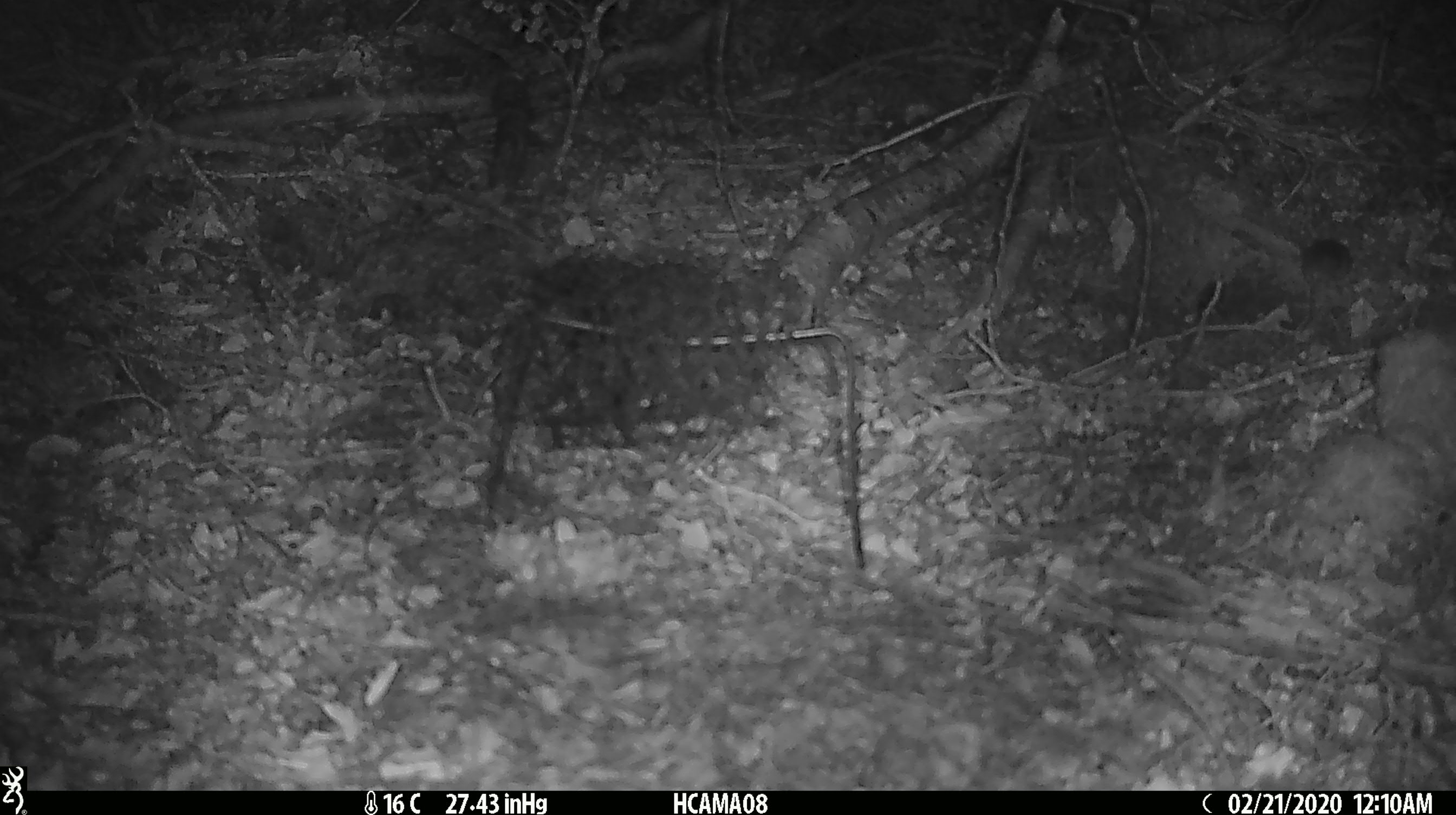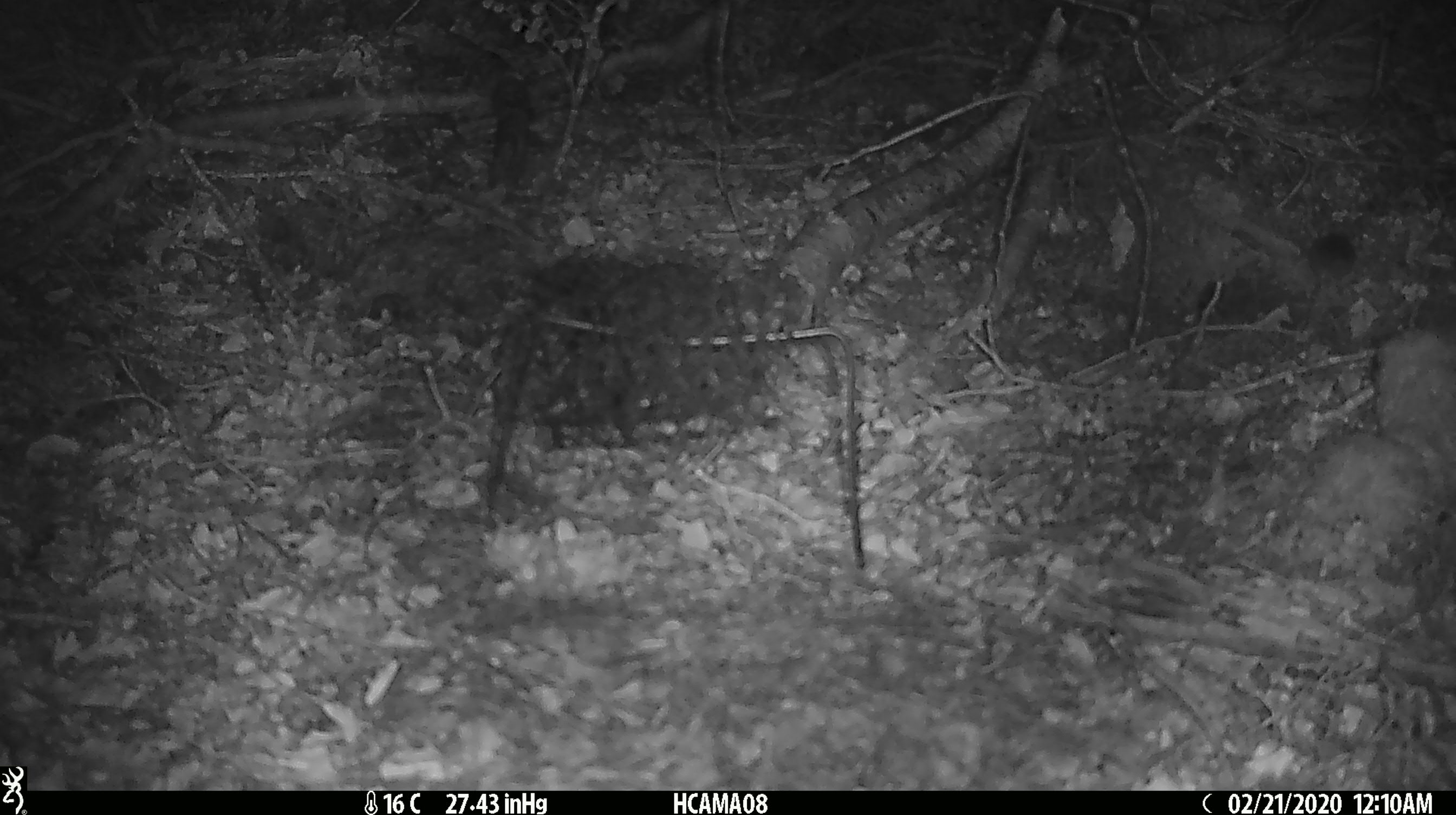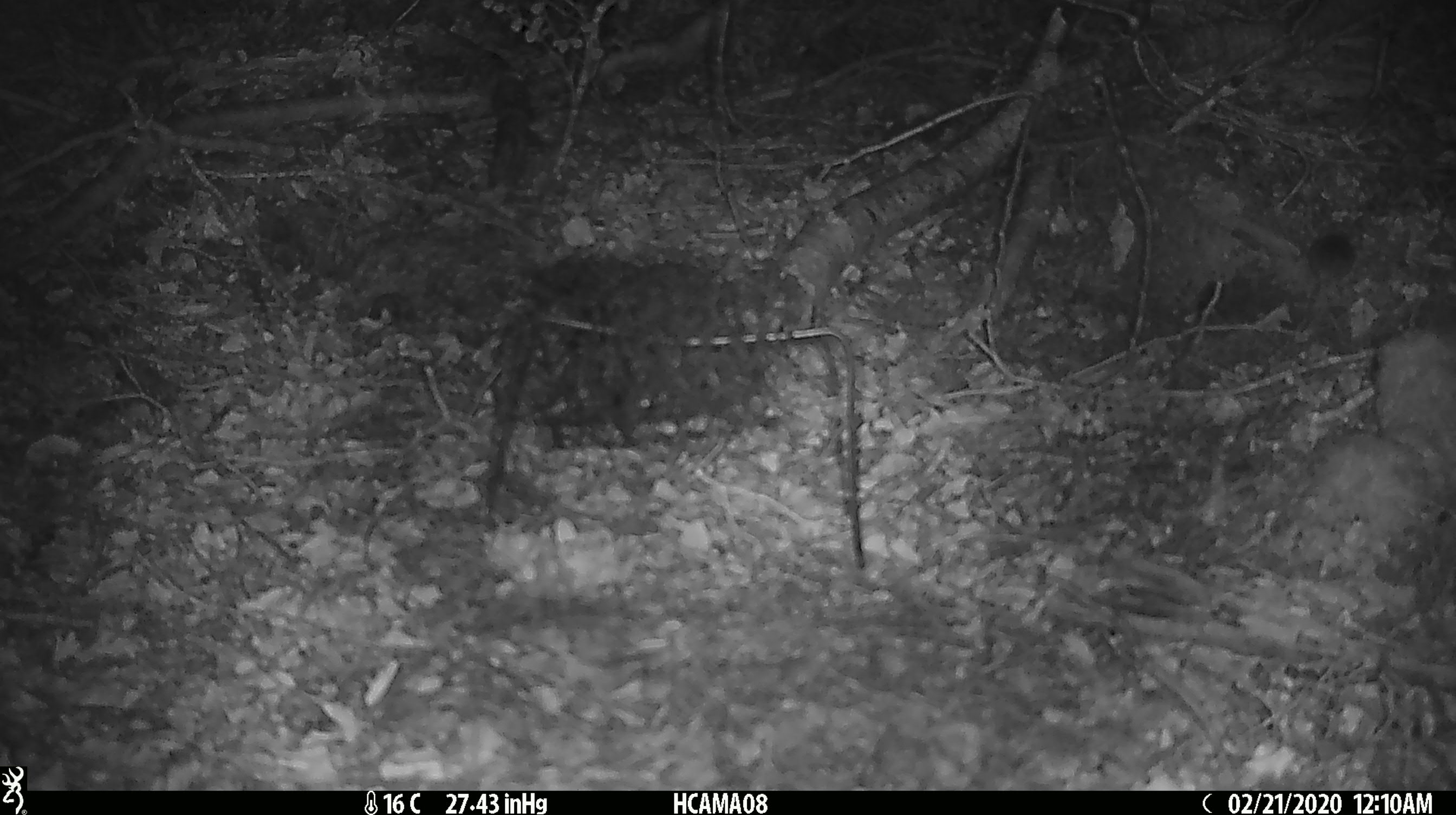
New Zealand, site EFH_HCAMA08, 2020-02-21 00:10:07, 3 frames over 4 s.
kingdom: Animalia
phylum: Chordata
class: Mammalia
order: Rodentia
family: Muridae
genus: Mus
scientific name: Mus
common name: mouse